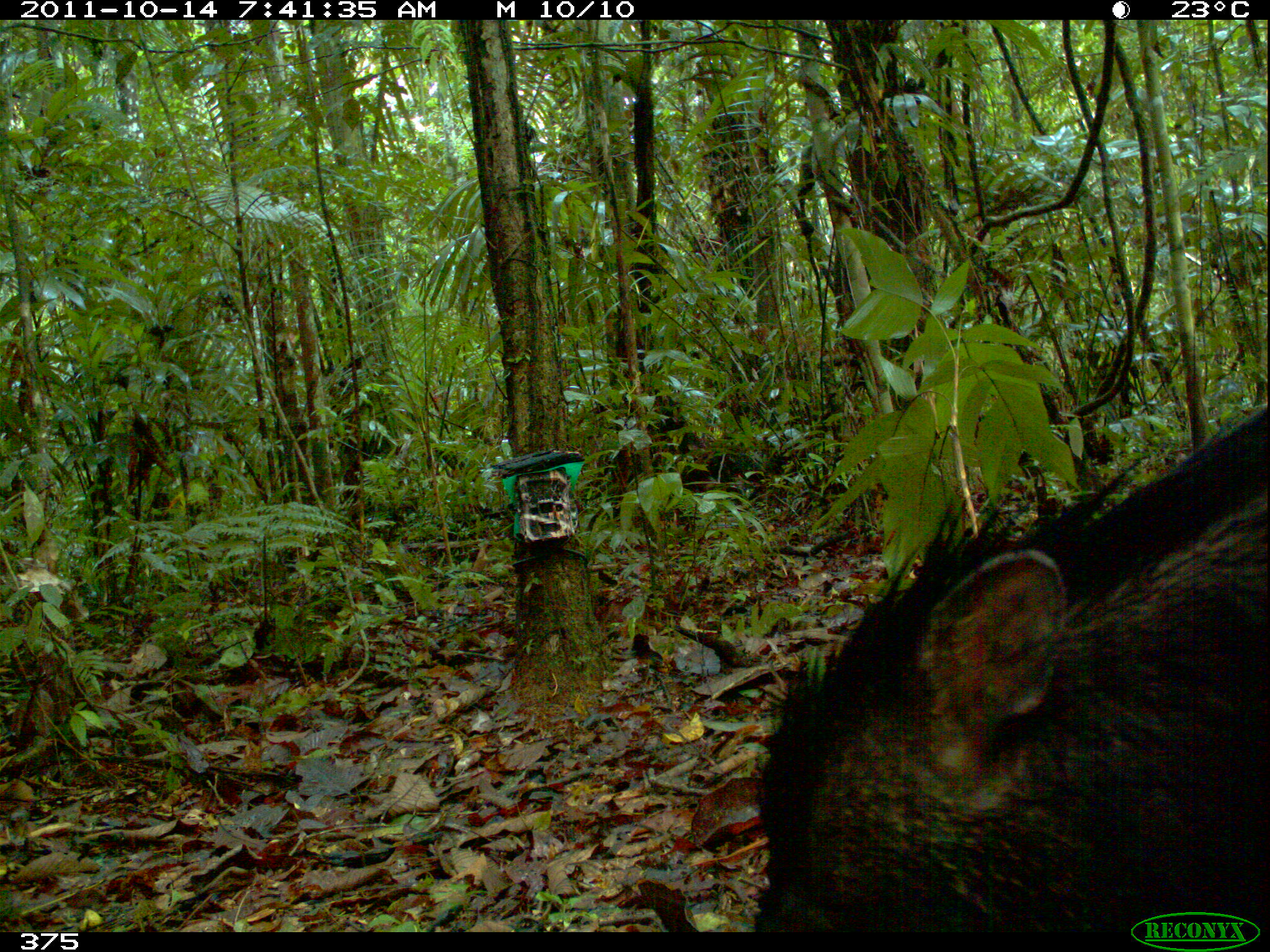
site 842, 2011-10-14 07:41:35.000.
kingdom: Animalia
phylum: Chordata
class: Mammalia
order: Artiodactyla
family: Tayassuidae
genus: Tayassu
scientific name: Tayassu pecari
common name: white-lipped peccary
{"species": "Tayassu pecari (white-lipped peccary)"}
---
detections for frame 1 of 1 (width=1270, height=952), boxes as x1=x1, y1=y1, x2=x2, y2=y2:
tayassu pecari: x1=752, y1=403, x2=1267, y2=932